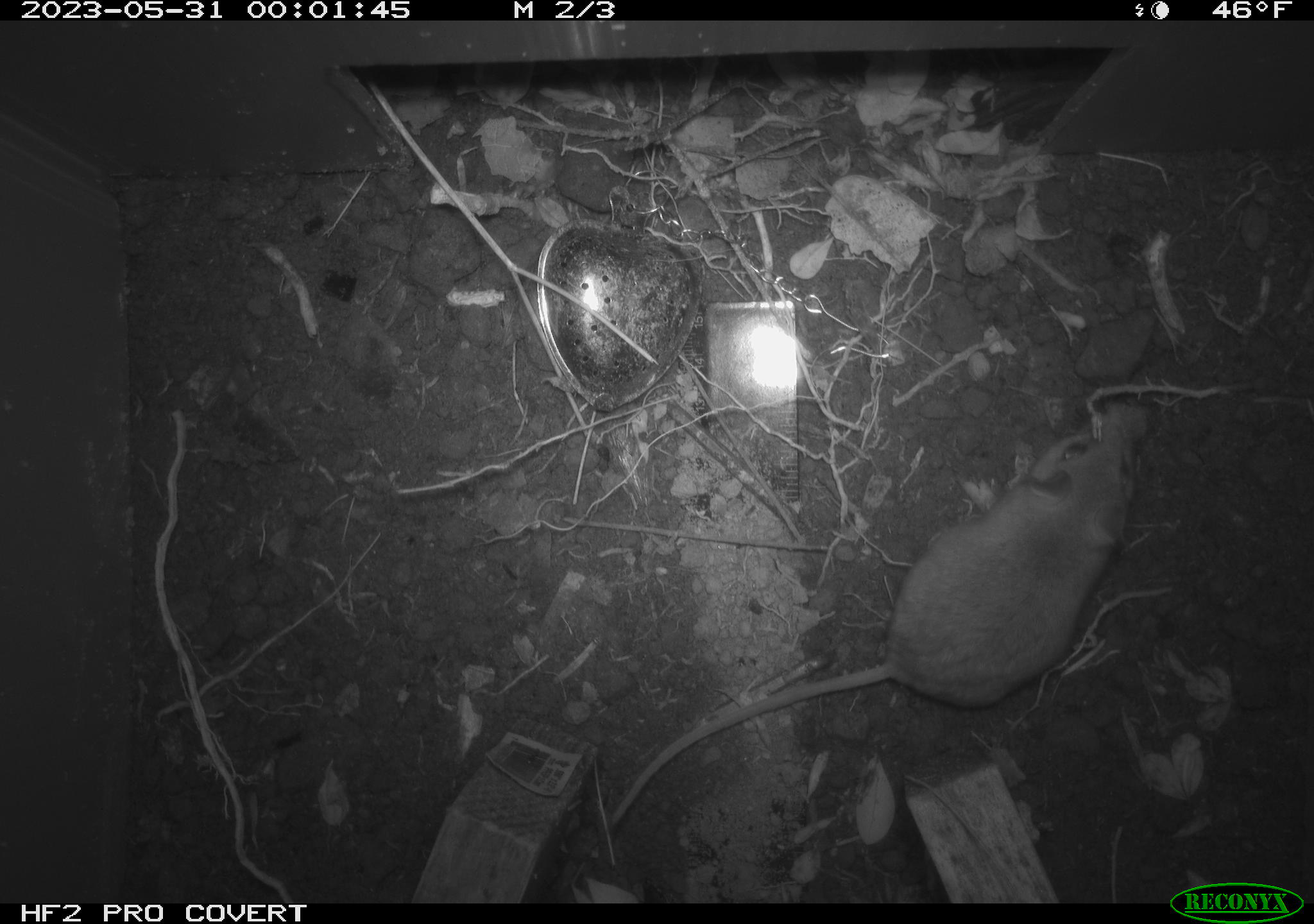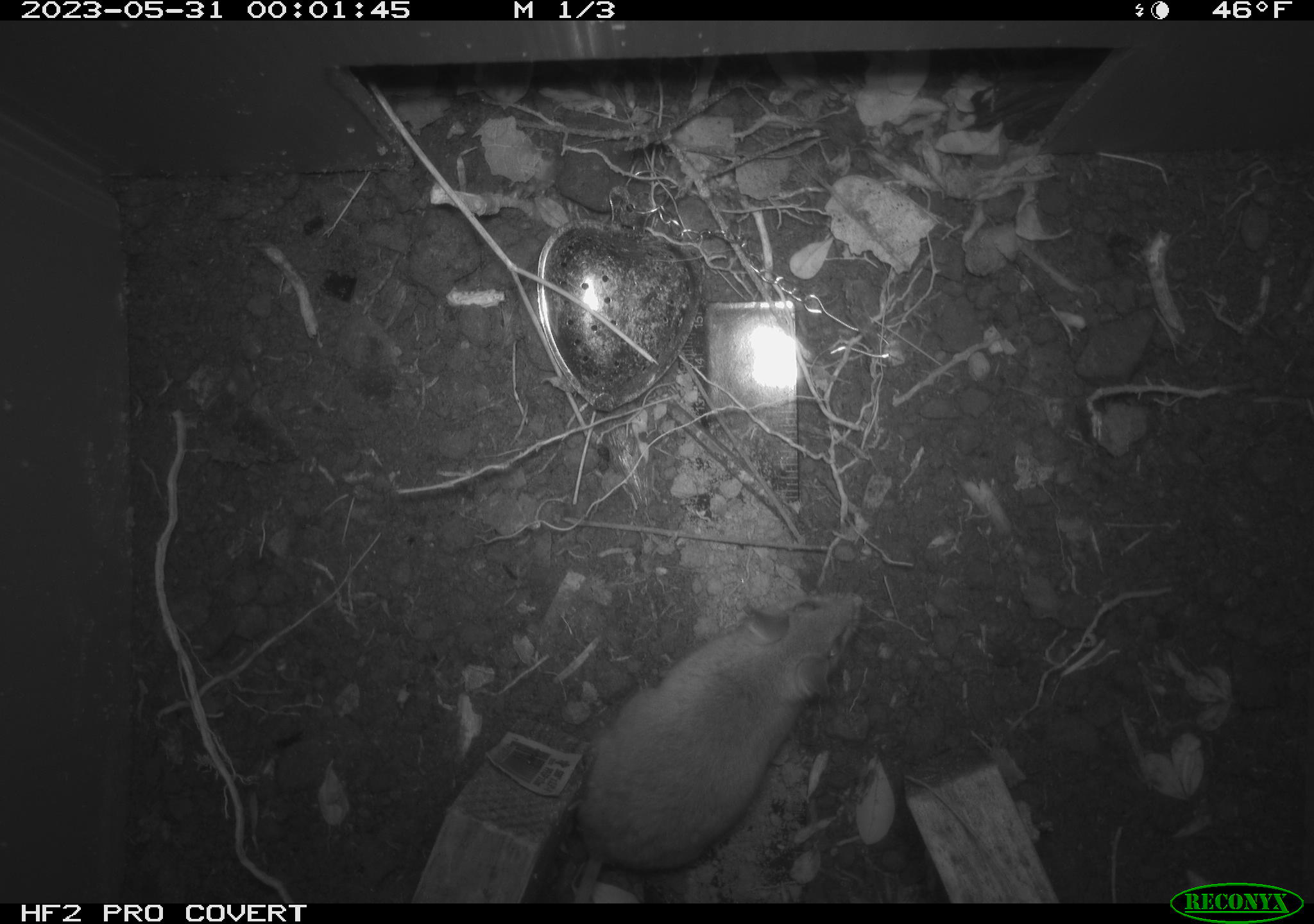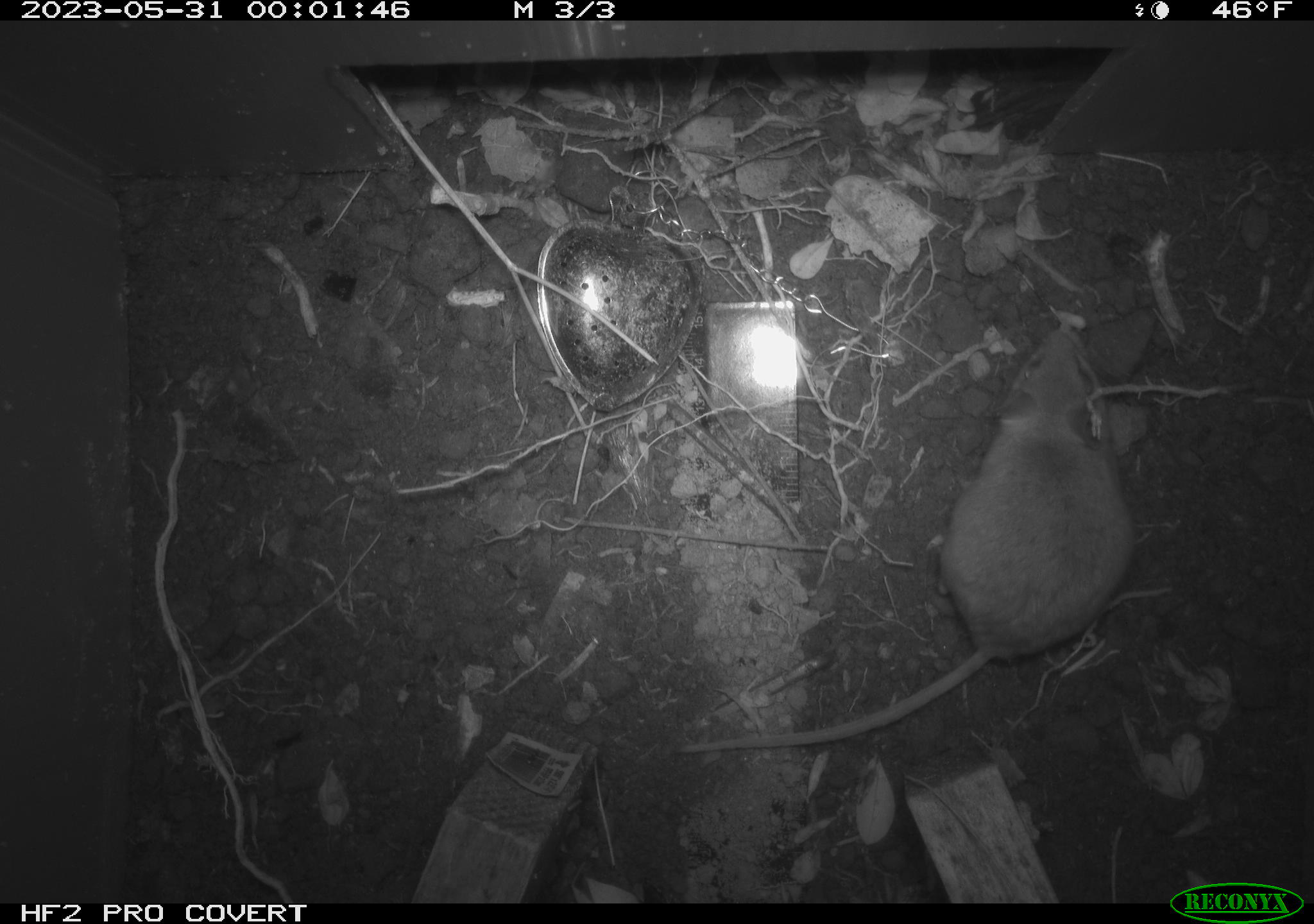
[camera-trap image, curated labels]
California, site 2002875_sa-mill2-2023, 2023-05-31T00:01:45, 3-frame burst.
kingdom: Animalia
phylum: Chordata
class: Mammalia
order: Rodentia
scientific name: Rodentia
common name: mouse species